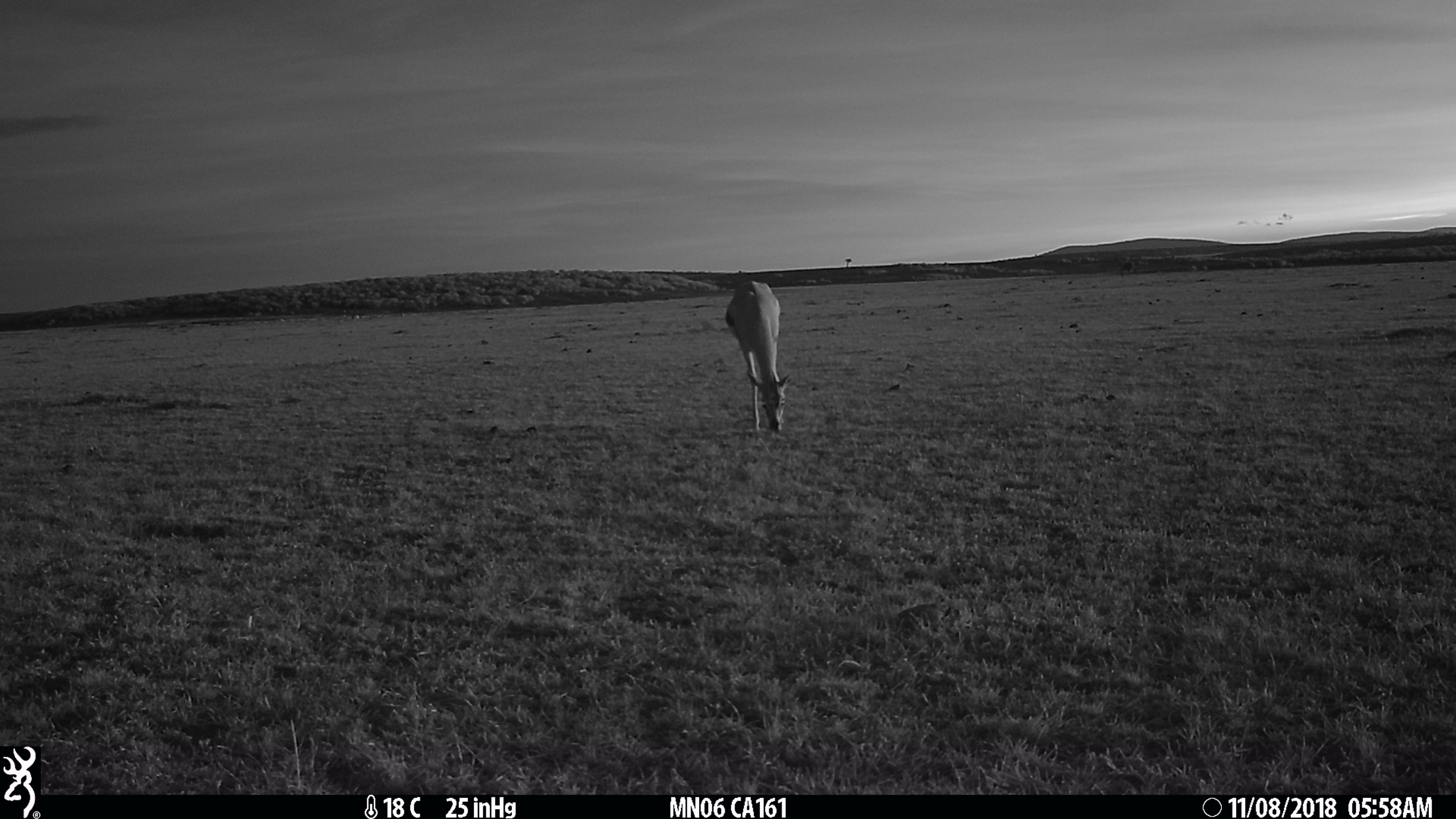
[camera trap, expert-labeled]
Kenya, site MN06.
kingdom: Animalia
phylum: Chordata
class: Mammalia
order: Artiodactyla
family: Bovidae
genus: Eudorcas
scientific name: Eudorcas thomsonii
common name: thomon's gazelle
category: gazelle thomsons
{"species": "gazelle thomsons (thomon's gazelle) (Eudorcas thomsonii)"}